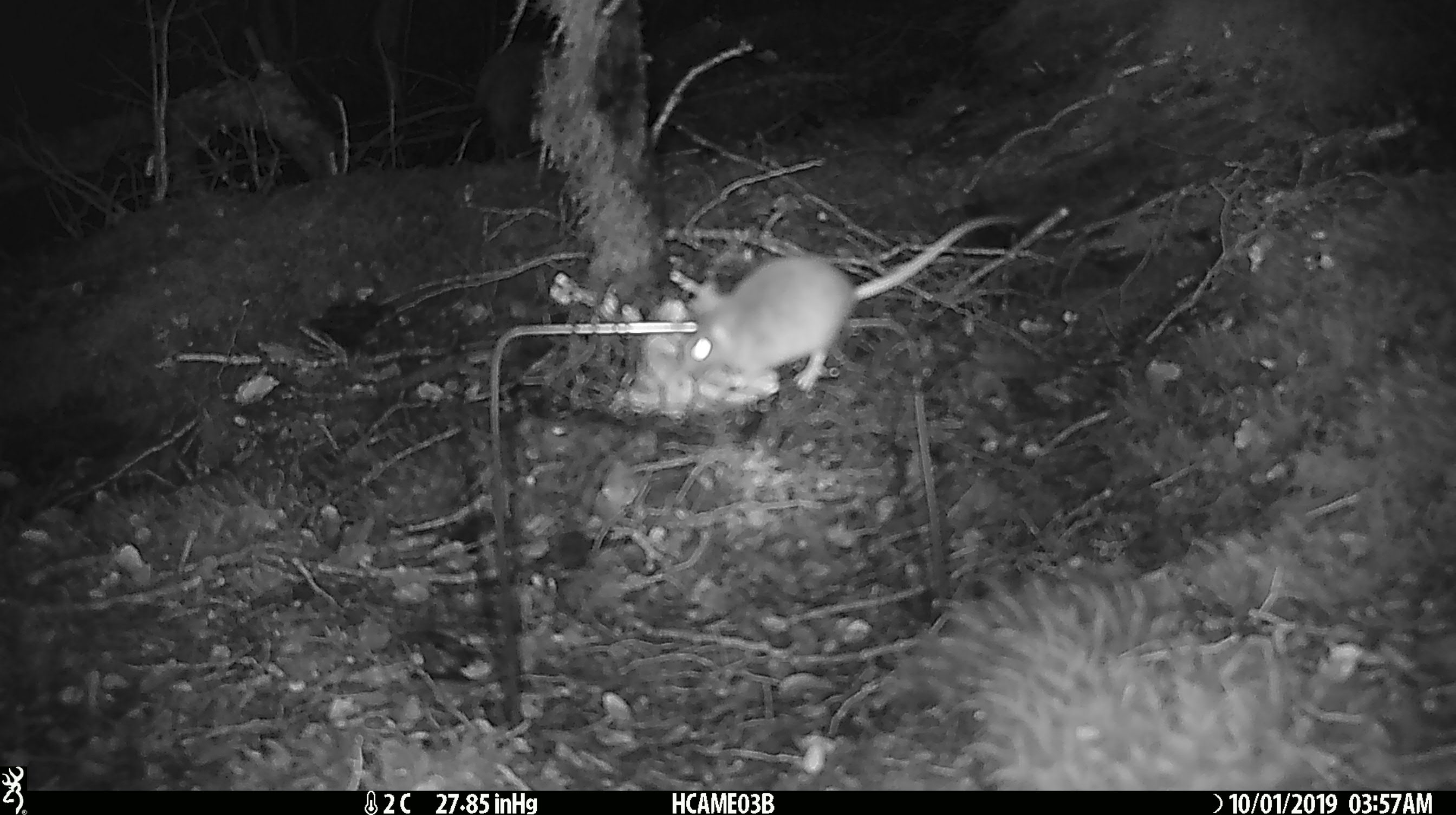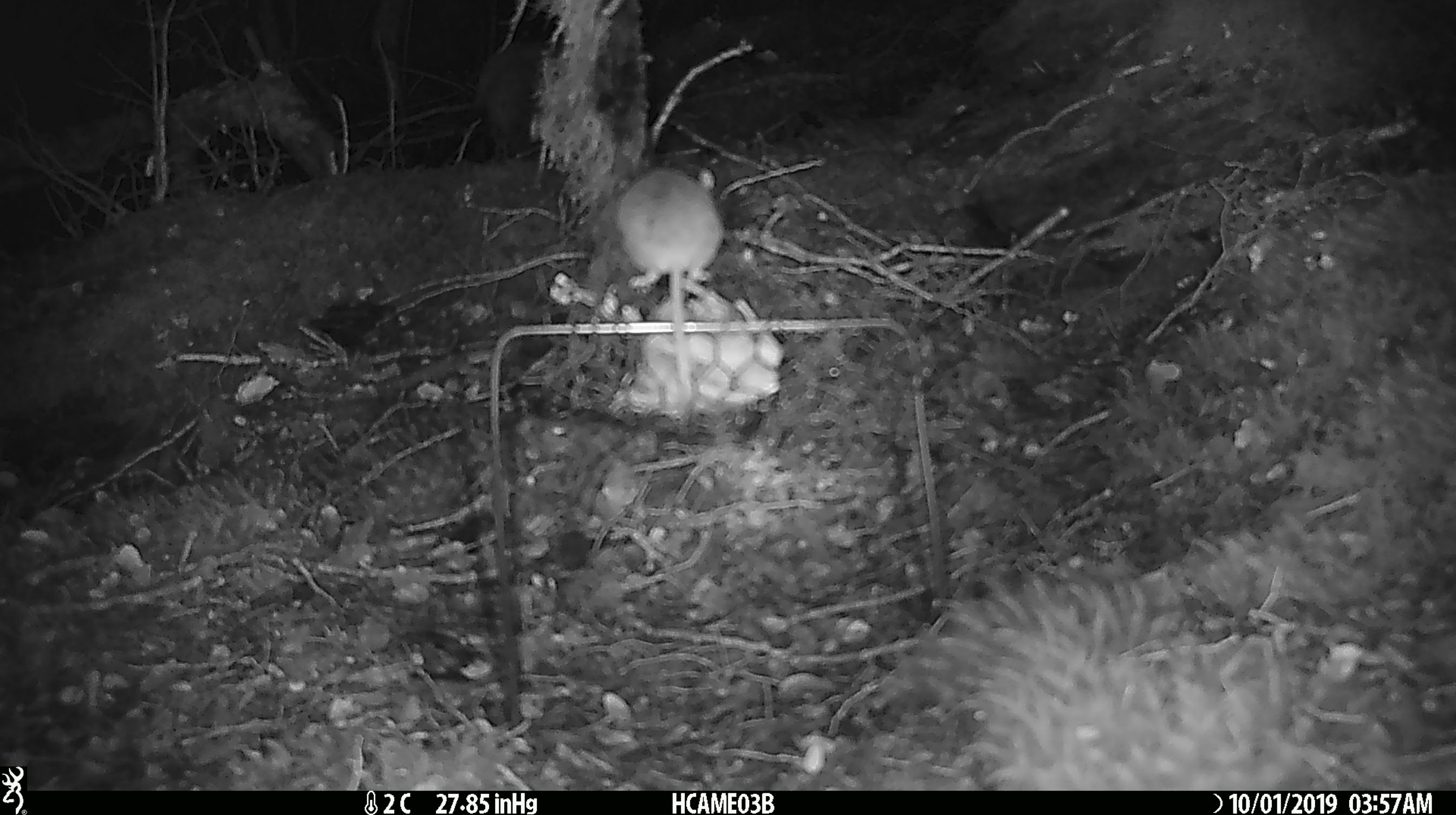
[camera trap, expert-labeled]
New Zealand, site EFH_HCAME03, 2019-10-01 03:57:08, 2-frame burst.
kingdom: Animalia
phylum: Chordata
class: Mammalia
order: Rodentia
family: Muridae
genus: Mus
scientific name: Mus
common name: mouse